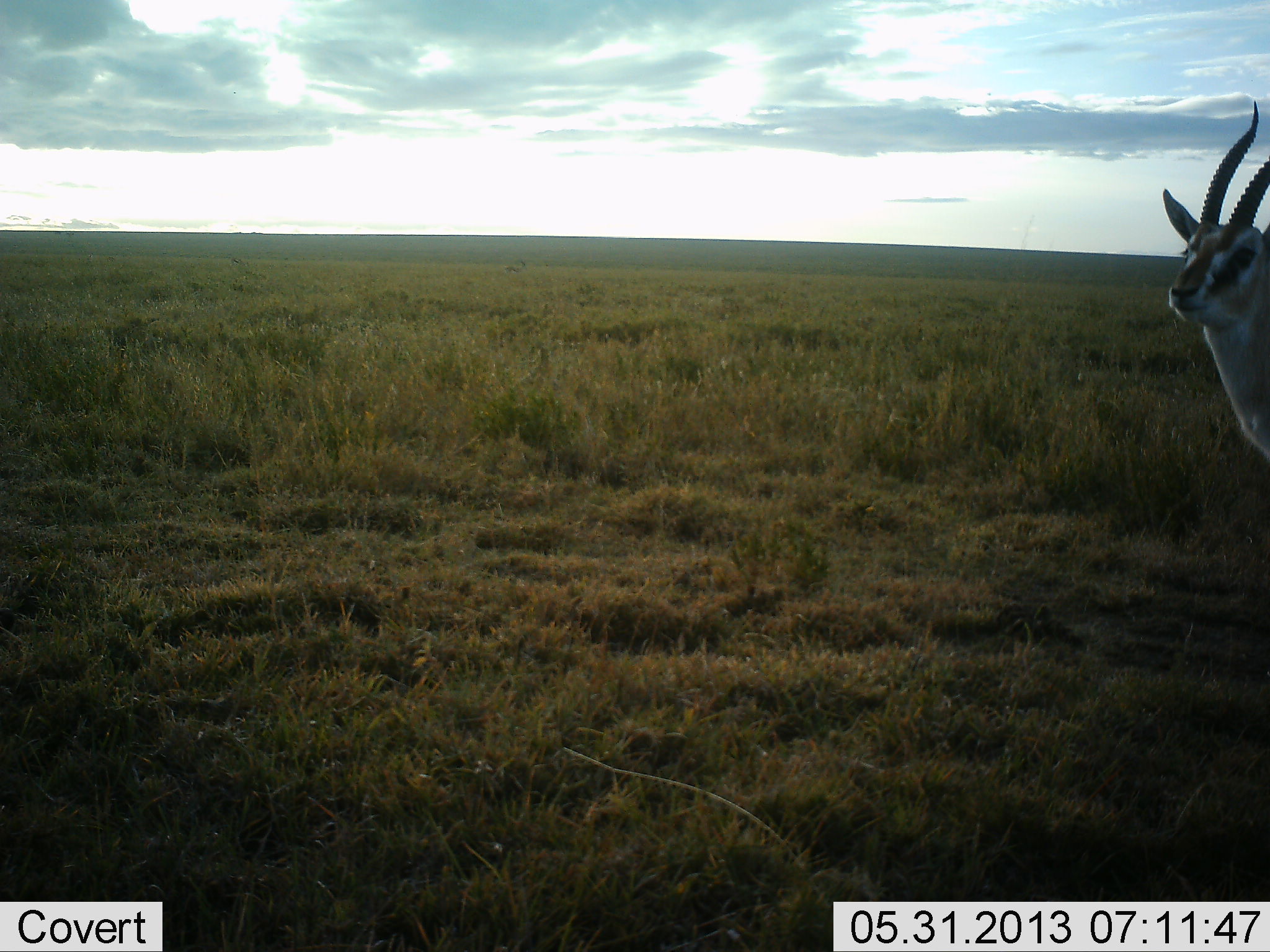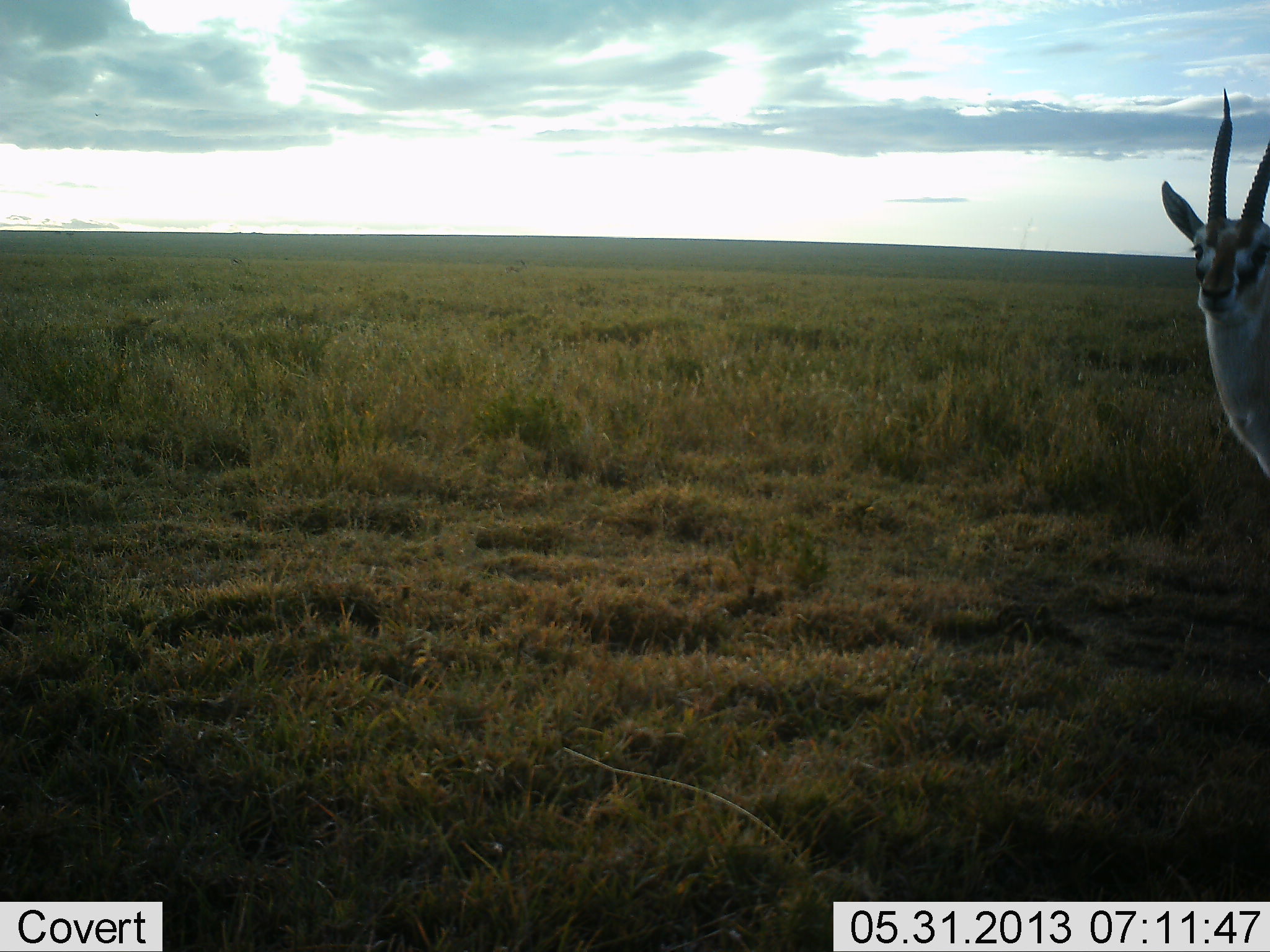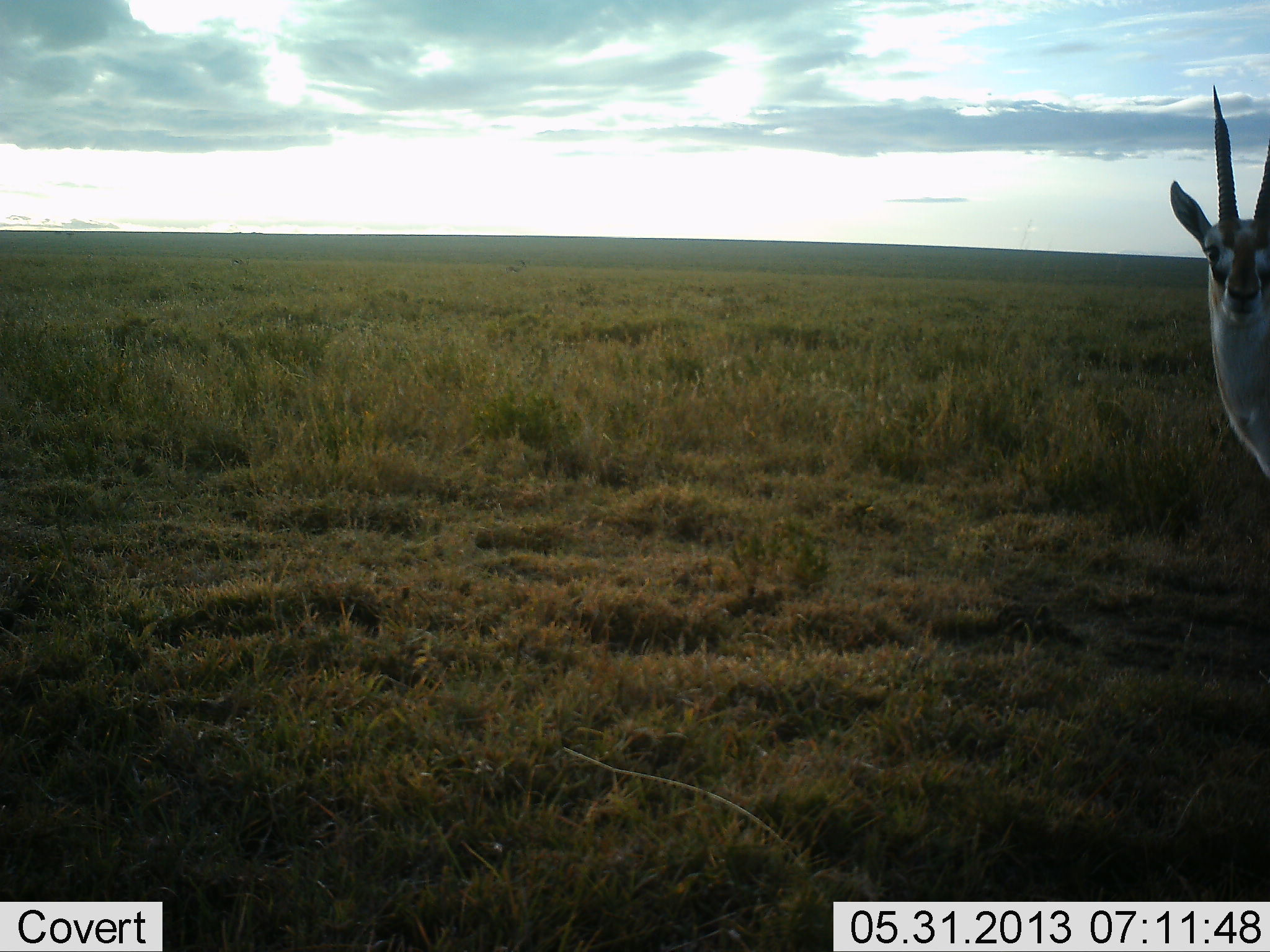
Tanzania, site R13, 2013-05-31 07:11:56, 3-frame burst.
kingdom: Animalia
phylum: Chordata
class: Mammalia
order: Artiodactyla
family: Bovidae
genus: Eudorcas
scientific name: Eudorcas thomsonii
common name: thomson's gazelle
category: gazellethomsons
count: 1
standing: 100%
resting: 0%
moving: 0%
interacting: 0%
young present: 0%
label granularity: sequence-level